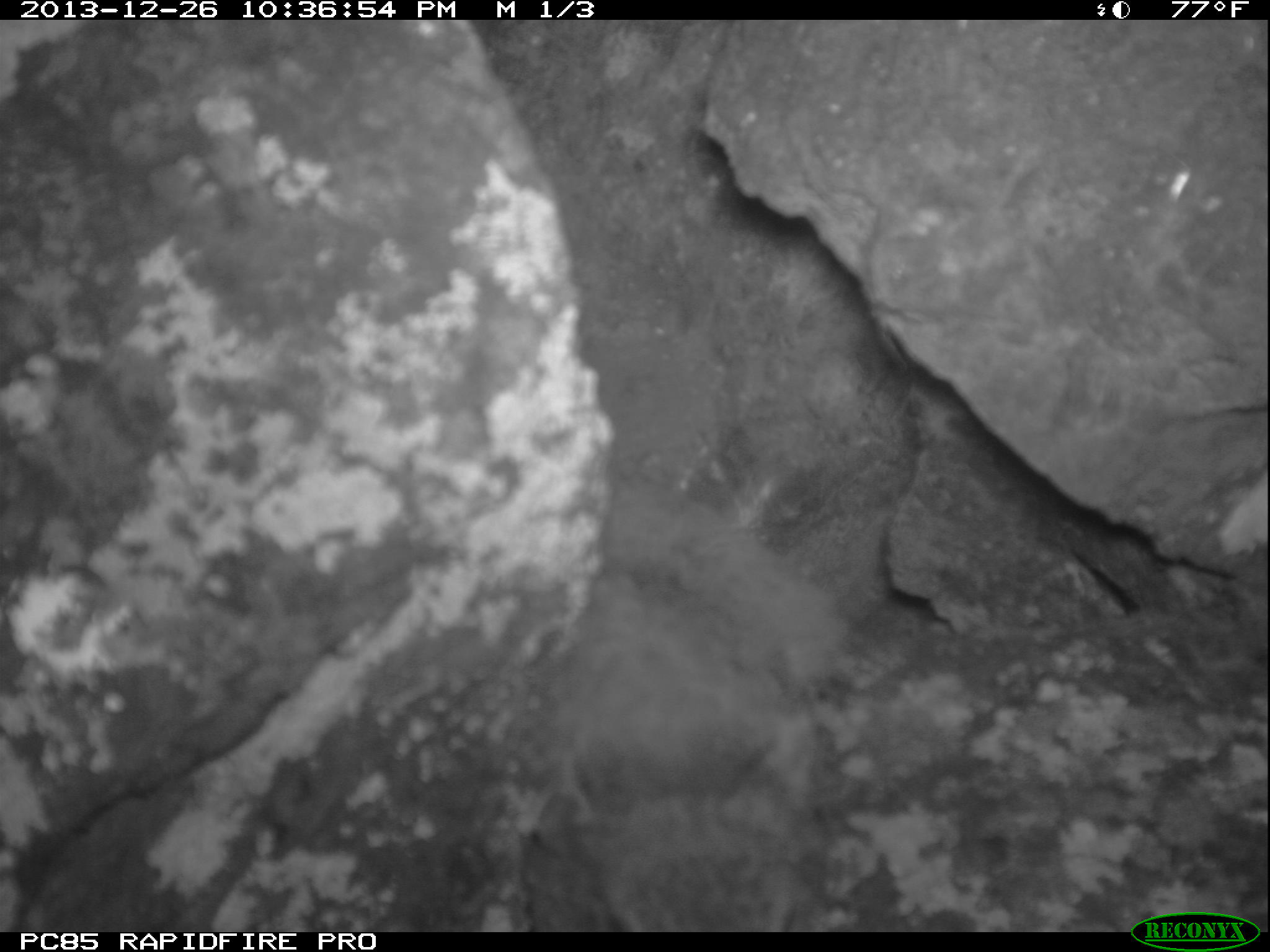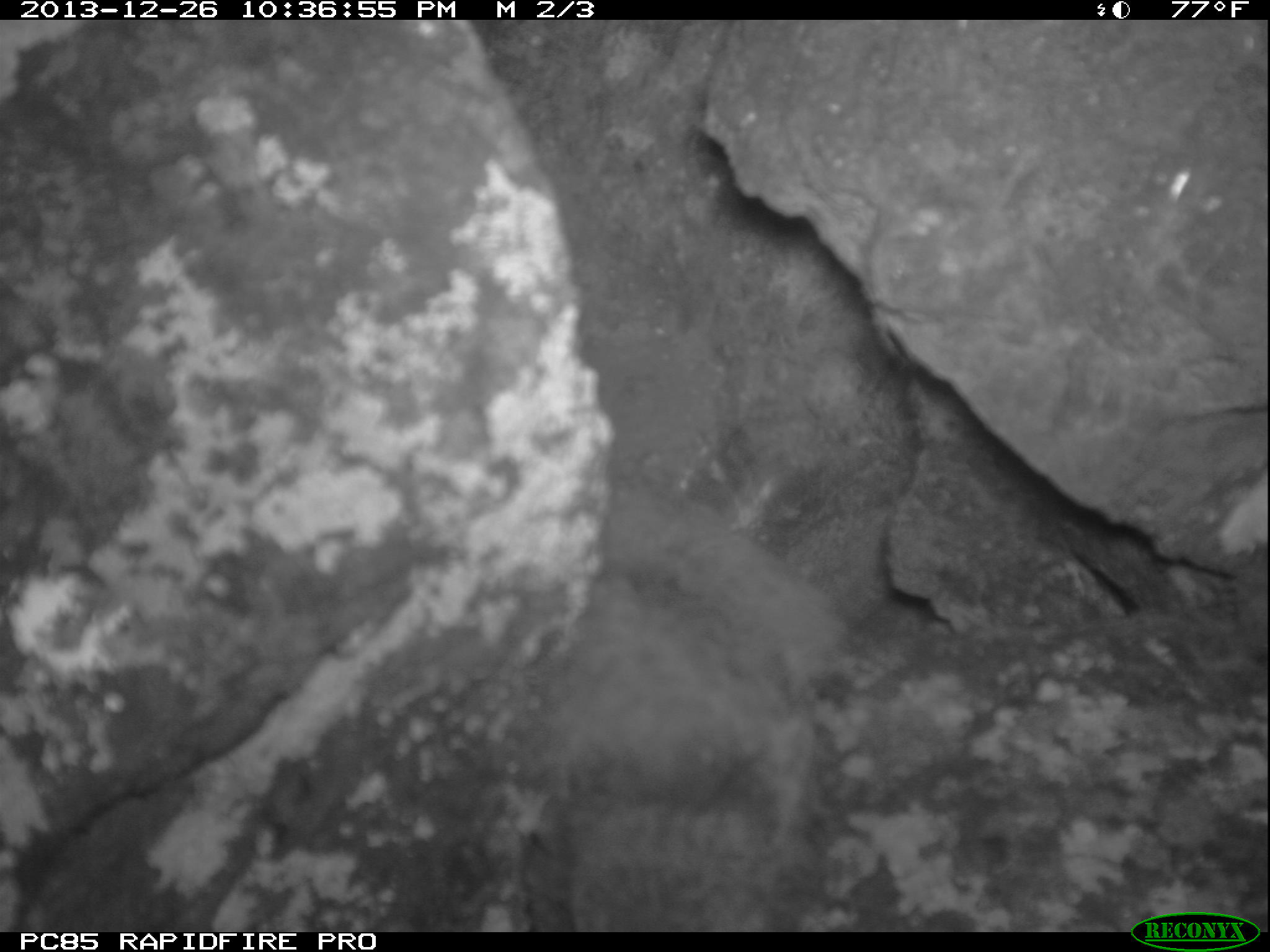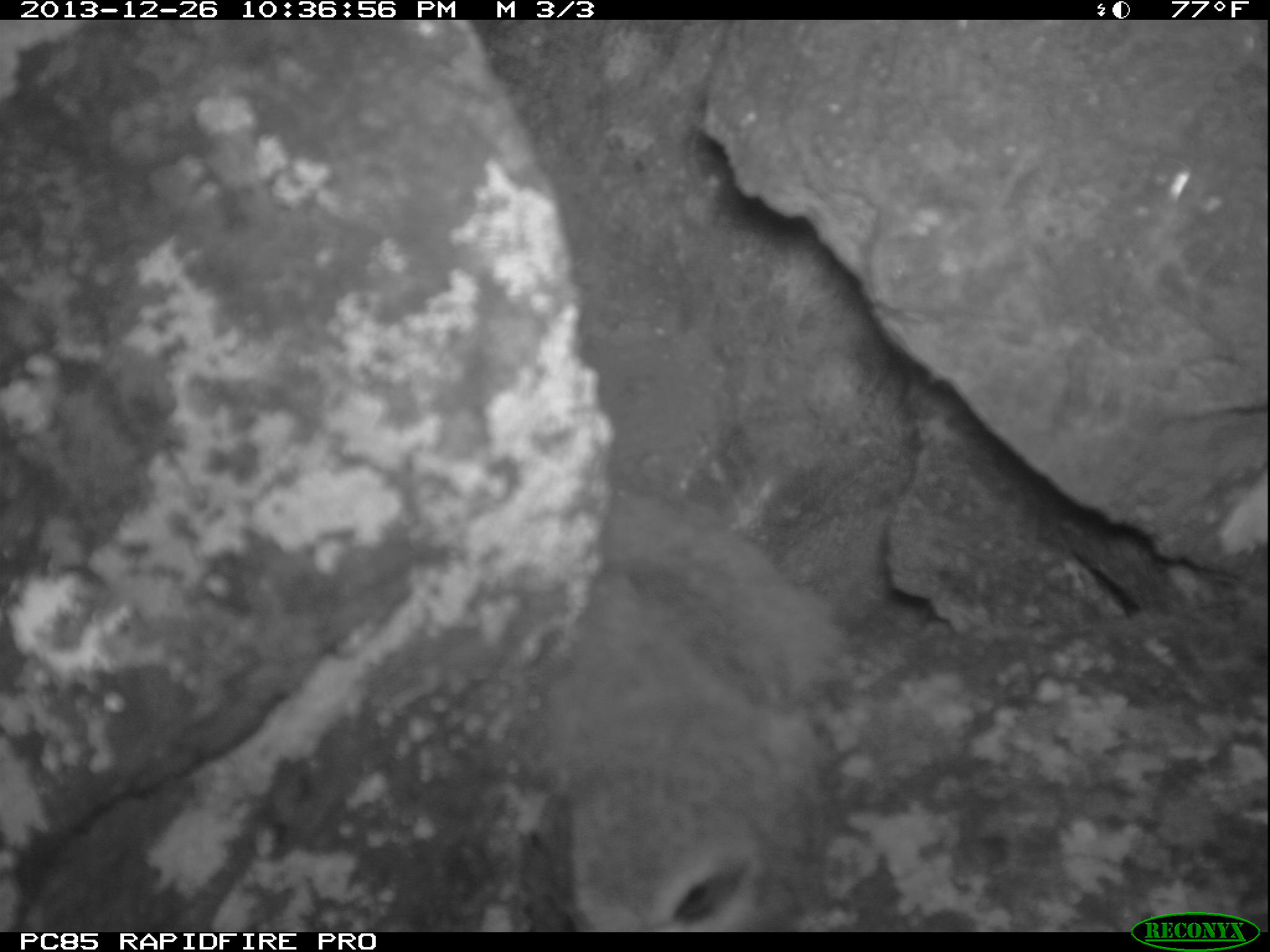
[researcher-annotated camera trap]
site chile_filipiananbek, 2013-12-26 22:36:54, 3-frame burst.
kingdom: Animalia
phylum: Chordata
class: Aves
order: Procellariiformes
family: Procellariidae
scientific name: Procellariidae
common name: petrel chick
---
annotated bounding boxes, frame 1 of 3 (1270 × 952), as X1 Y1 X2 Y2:
petrel chick: 513 448 873 933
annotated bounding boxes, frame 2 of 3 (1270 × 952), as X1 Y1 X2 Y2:
petrel chick: 530 495 882 932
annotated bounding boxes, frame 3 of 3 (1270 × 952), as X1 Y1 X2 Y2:
petrel chick: 516 470 858 931